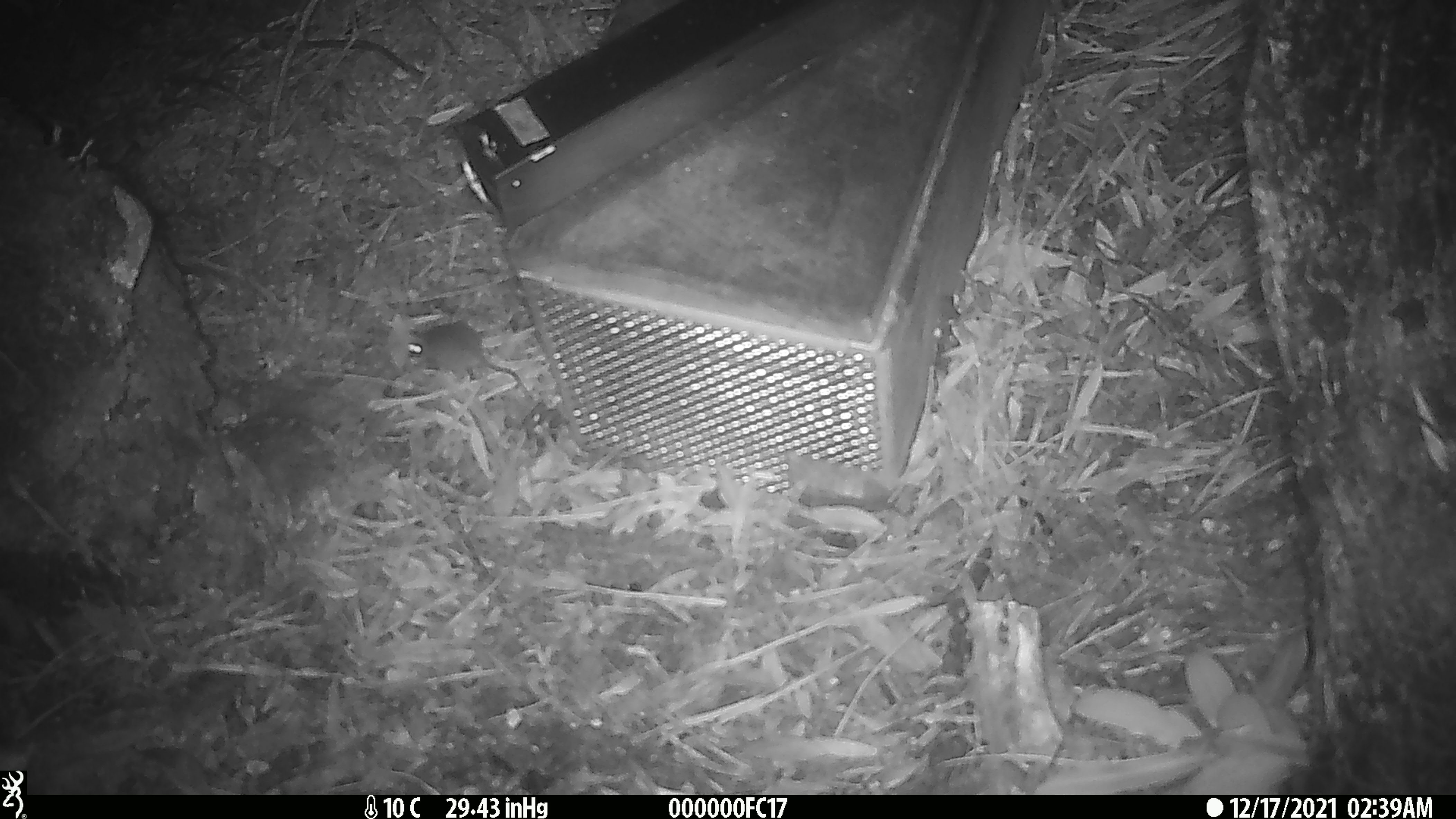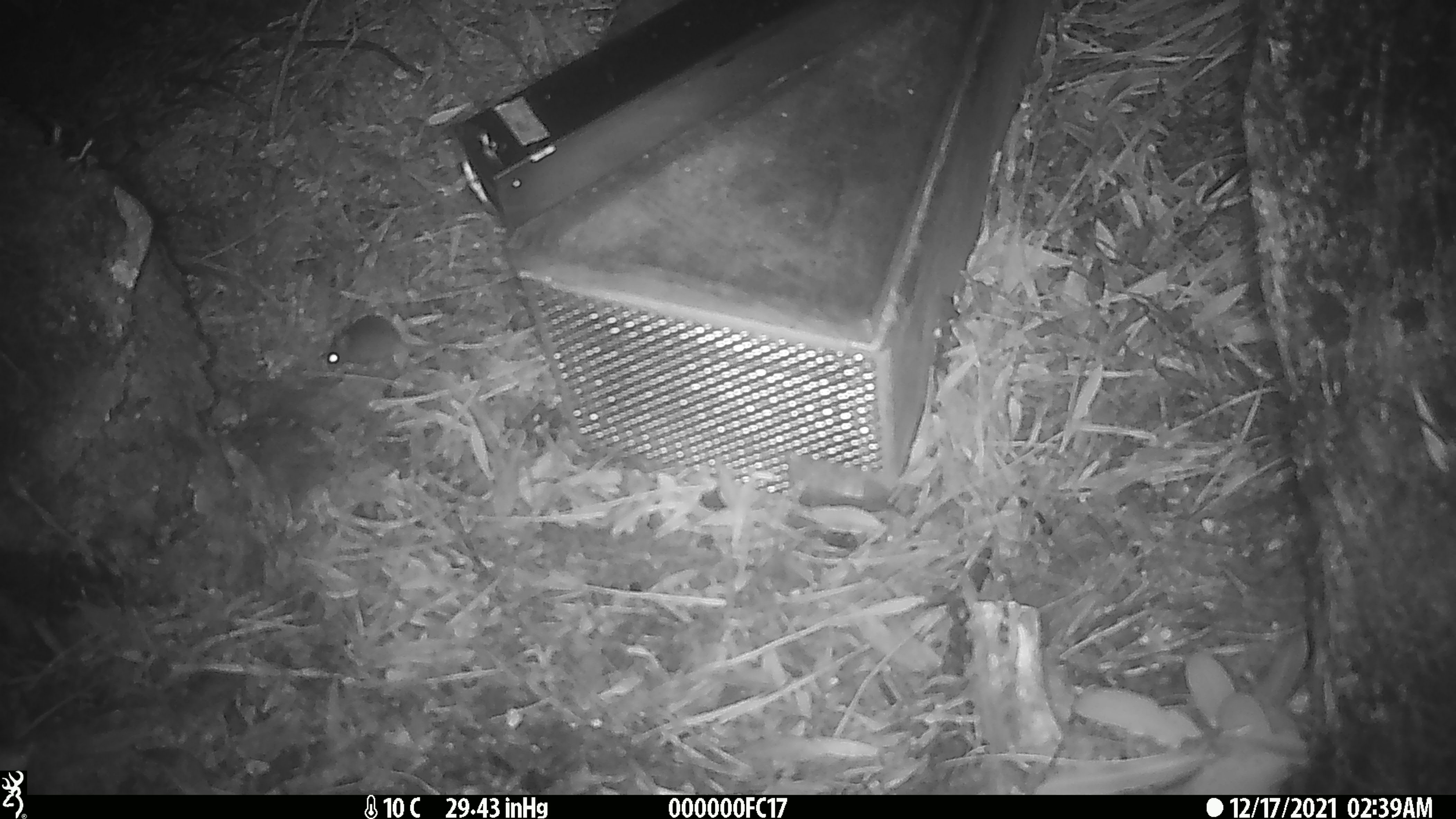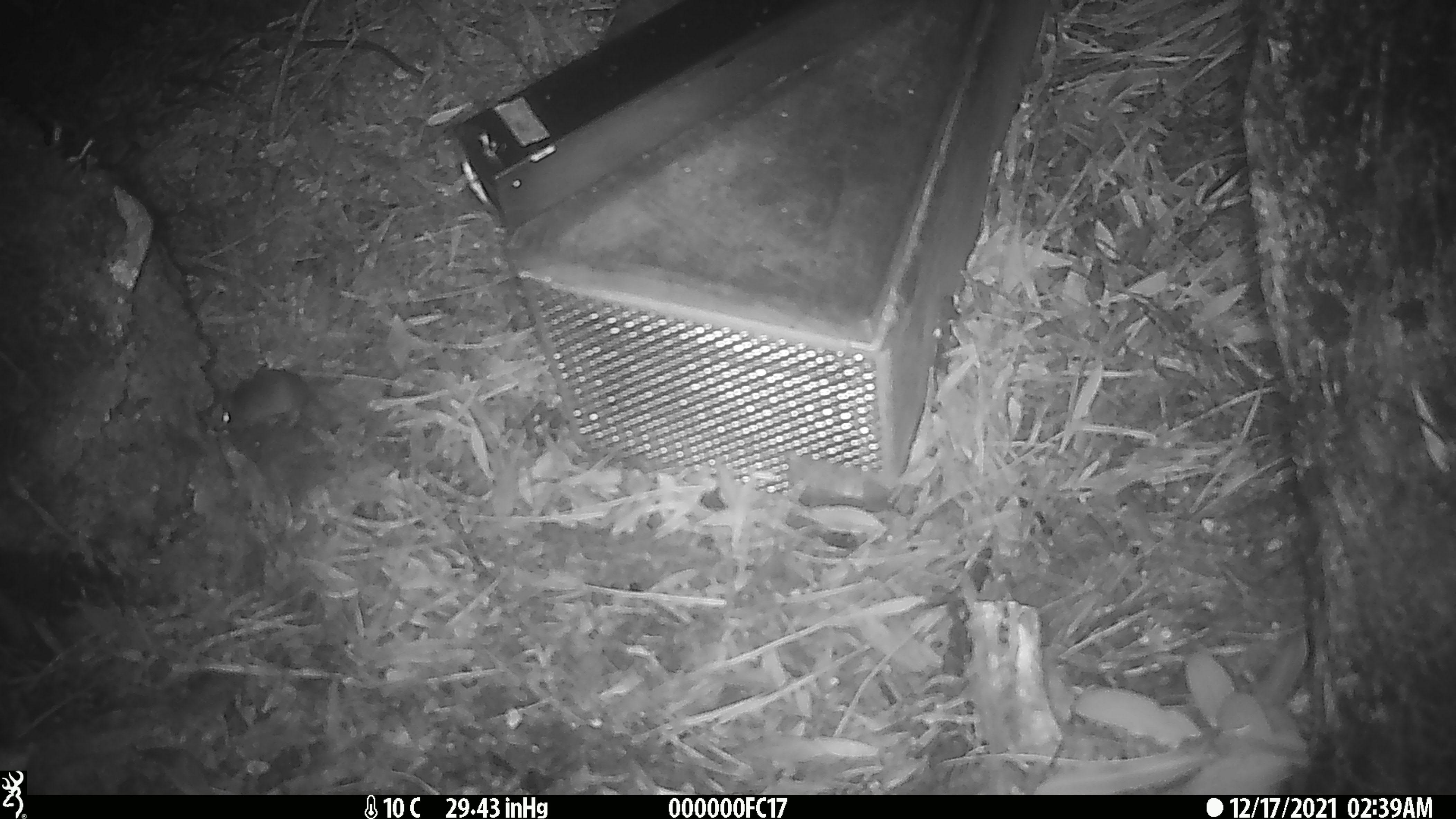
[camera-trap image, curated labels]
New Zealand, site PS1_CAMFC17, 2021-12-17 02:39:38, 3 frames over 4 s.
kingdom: Animalia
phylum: Chordata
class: Mammalia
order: Rodentia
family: Muridae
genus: Mus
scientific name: Mus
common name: mouse